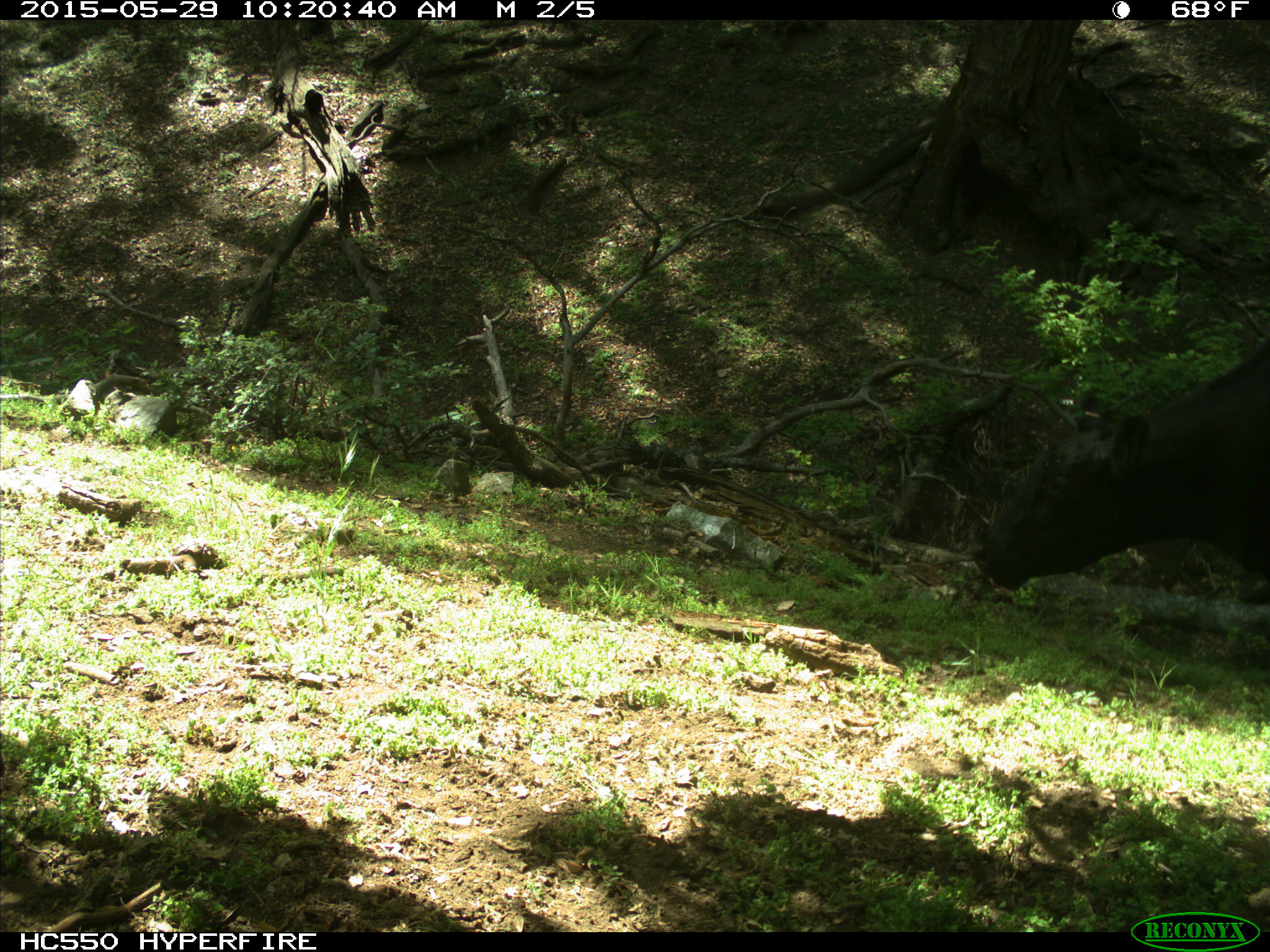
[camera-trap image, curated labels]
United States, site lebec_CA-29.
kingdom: Animalia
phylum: Chordata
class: Mammalia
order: Artiodactyla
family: Bovidae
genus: Bos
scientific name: Bos taurus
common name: domestic cow